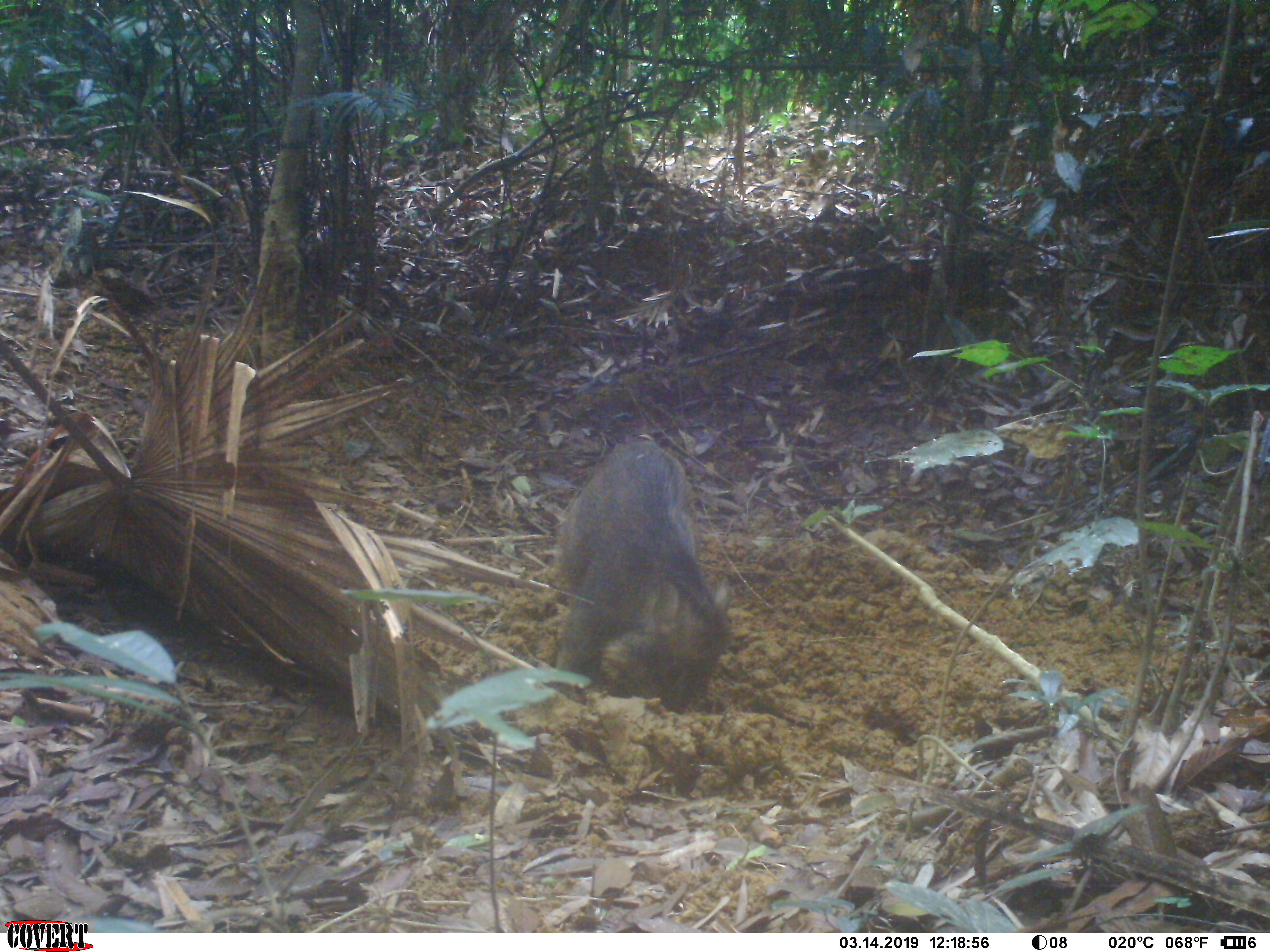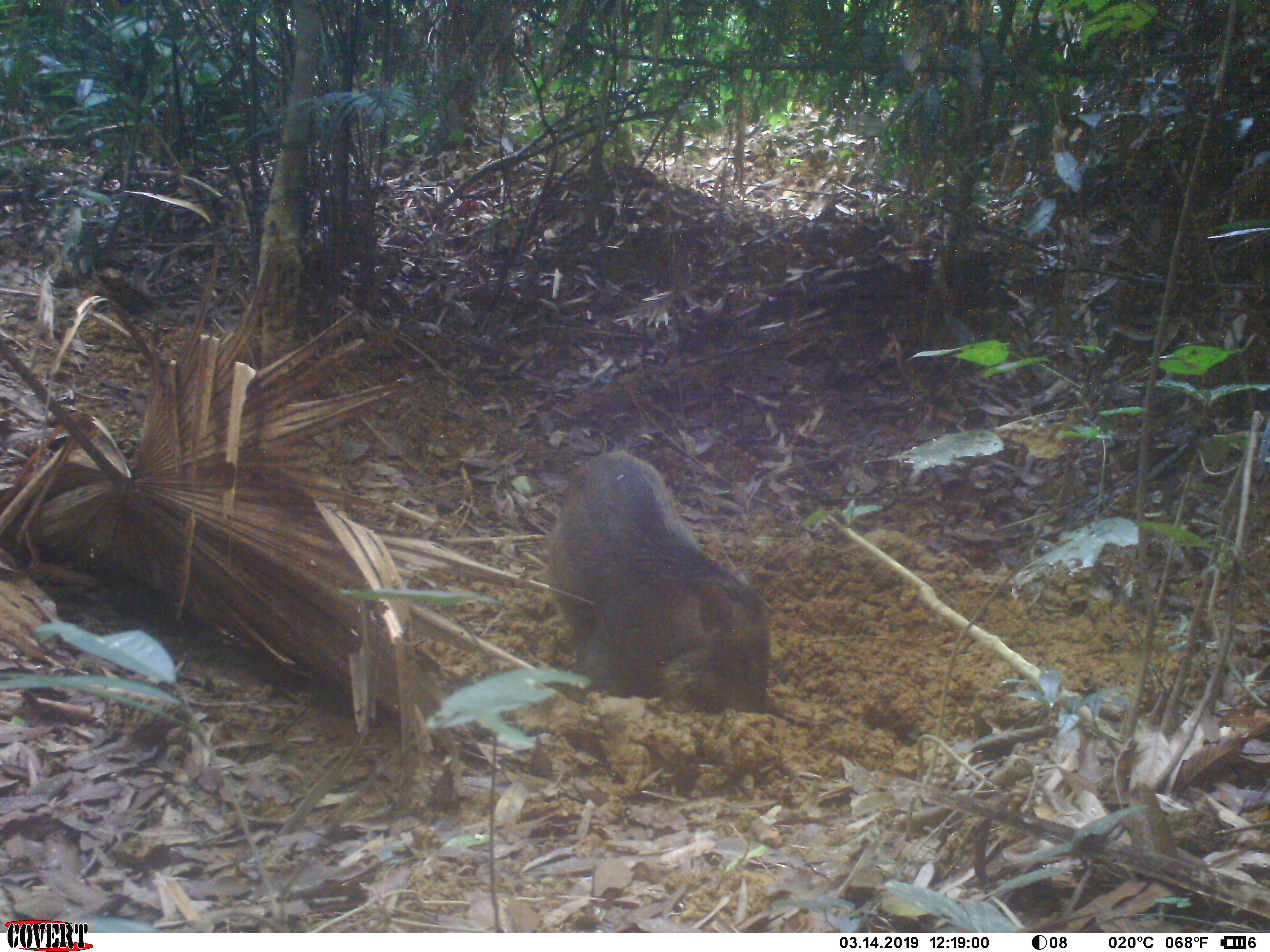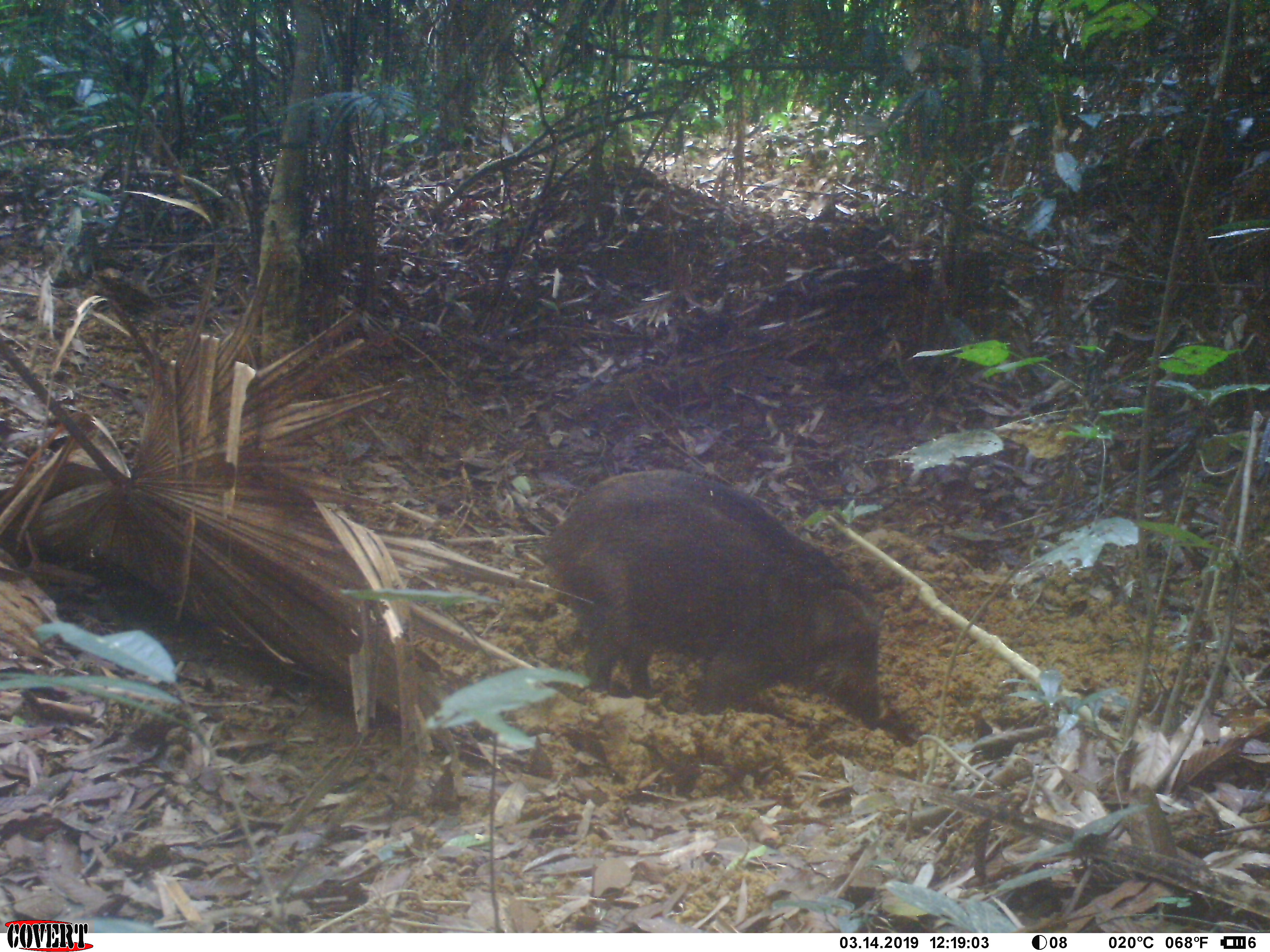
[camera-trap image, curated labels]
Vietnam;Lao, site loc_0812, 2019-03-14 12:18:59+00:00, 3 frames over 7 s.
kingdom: Animalia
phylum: Chordata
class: Mammalia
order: Artiodactyla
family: Suidae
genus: Sus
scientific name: Sus scrofa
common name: eurasian wild pig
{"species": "eurasian wild pig (Sus scrofa)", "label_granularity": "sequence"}